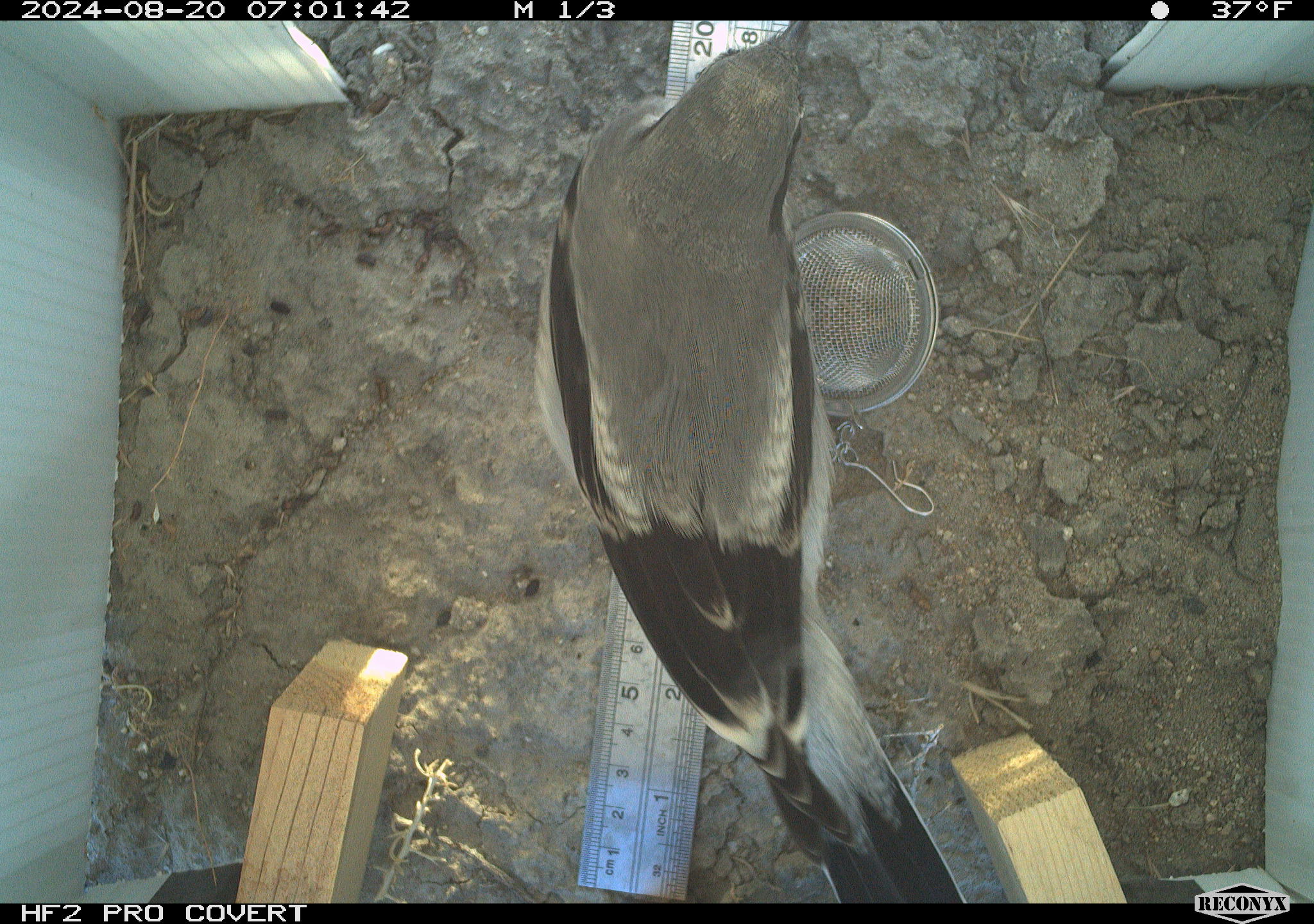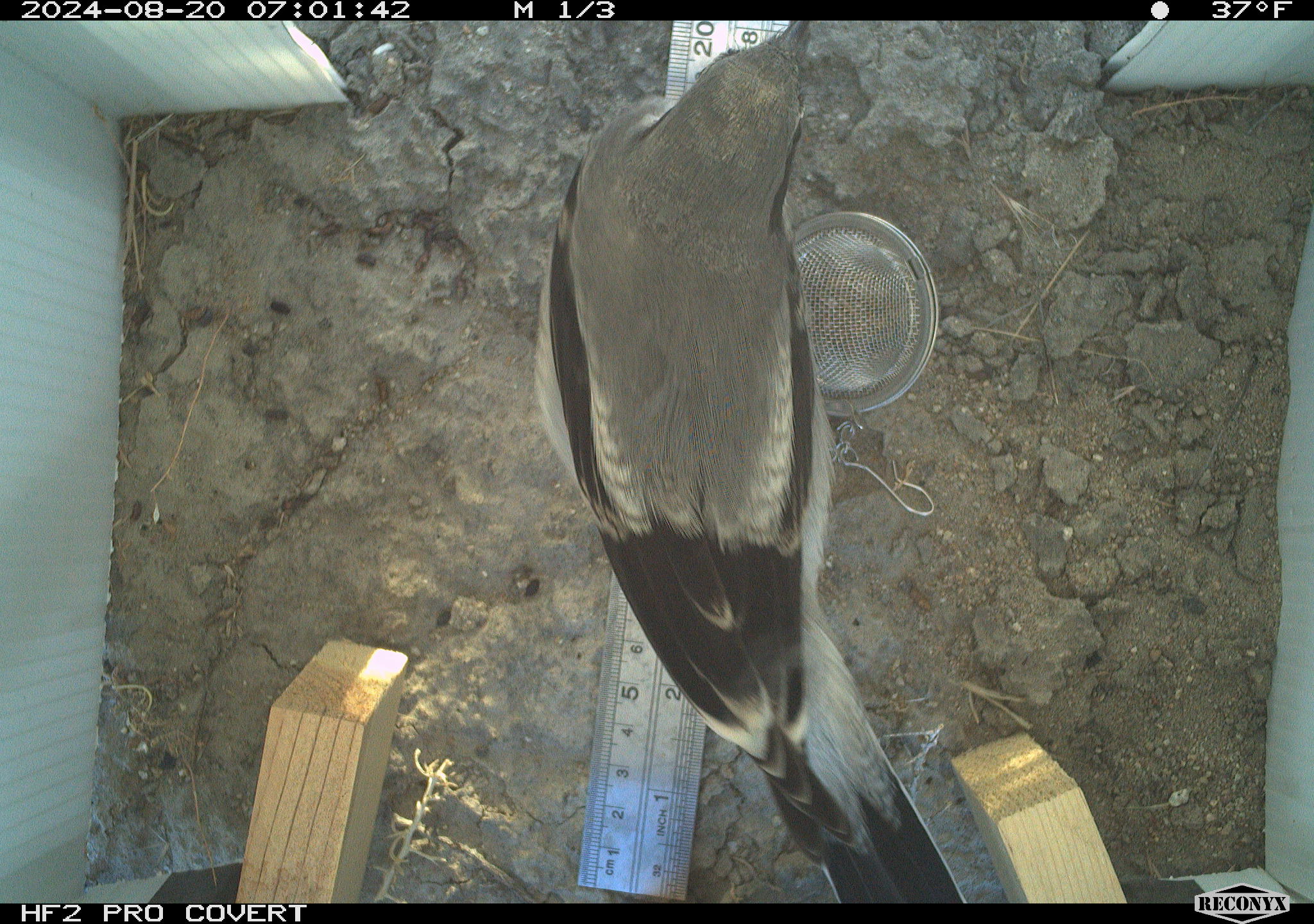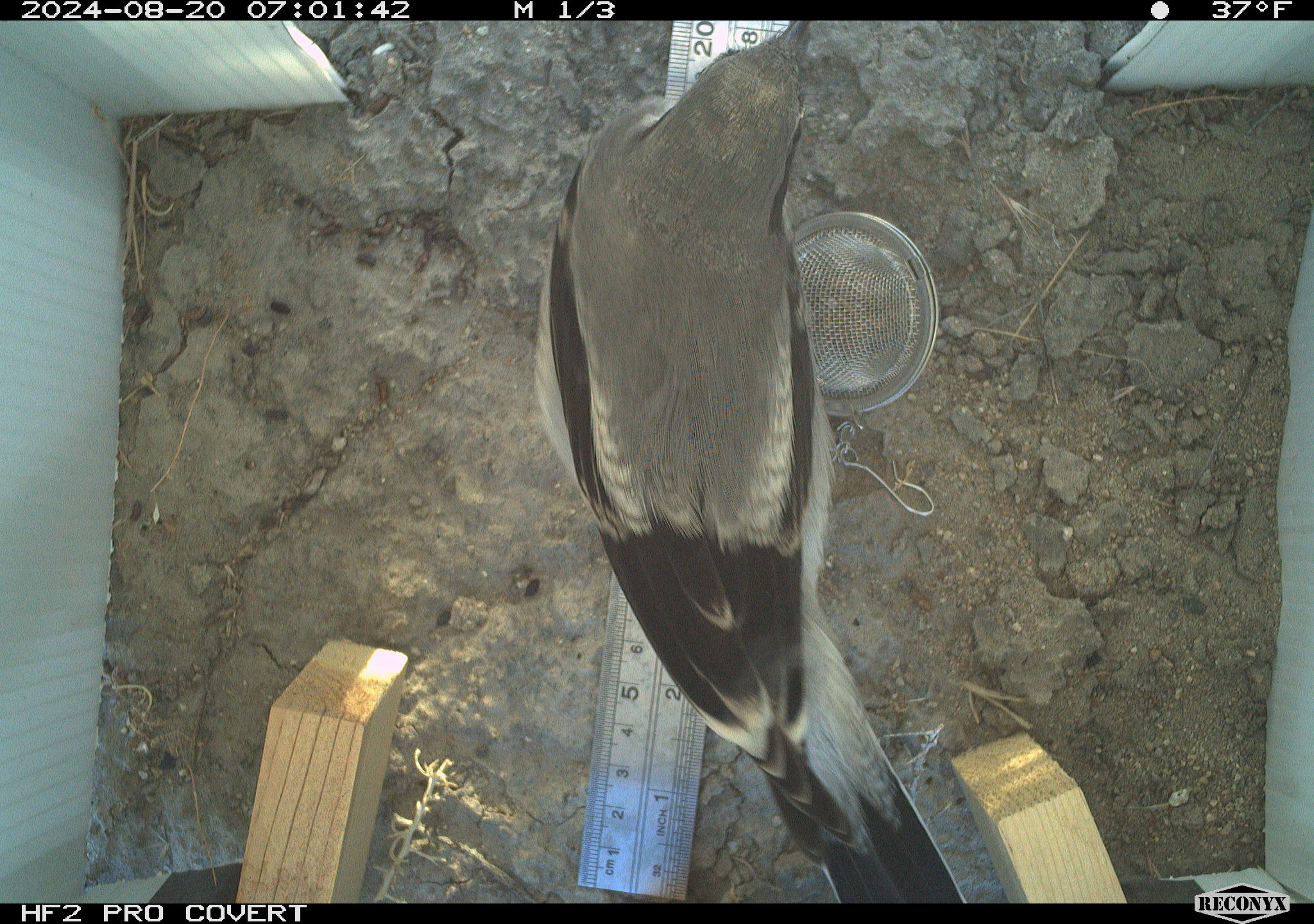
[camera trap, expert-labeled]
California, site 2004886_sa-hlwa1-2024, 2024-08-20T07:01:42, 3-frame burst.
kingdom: Animalia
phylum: Chordata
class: Aves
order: Passeriformes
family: Laniidae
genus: Lanius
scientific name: Lanius ludovicianus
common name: loggerhead shrike